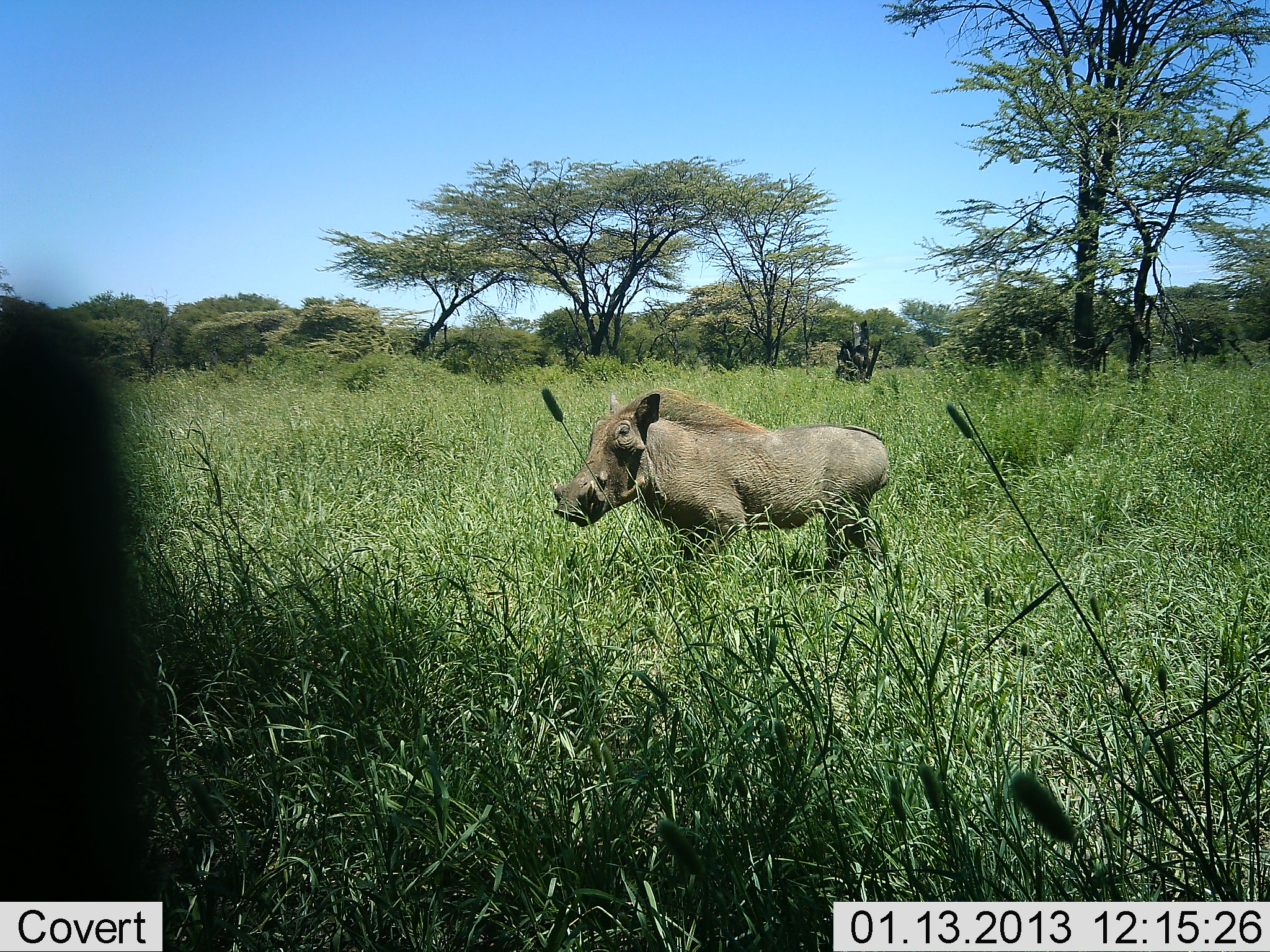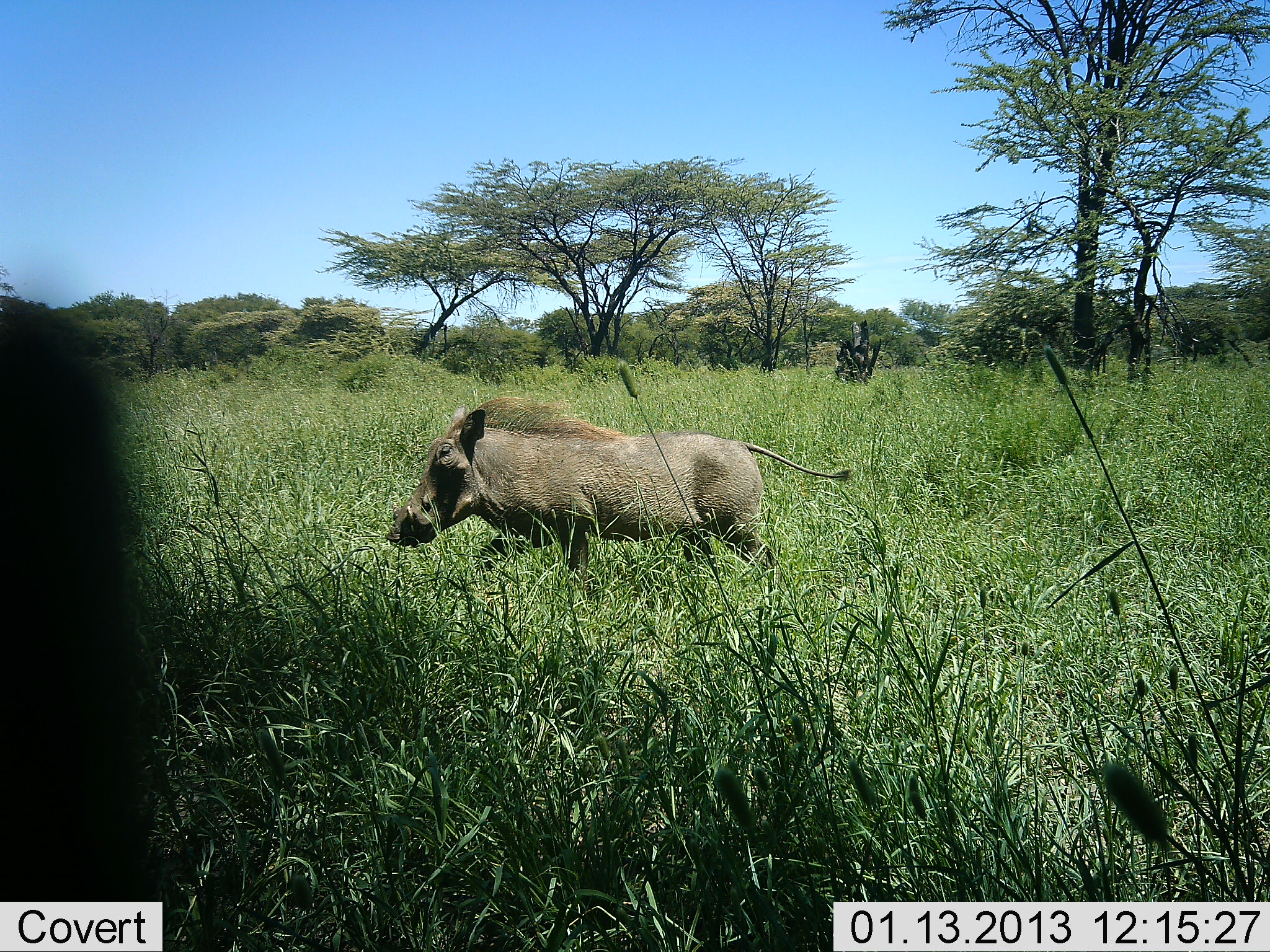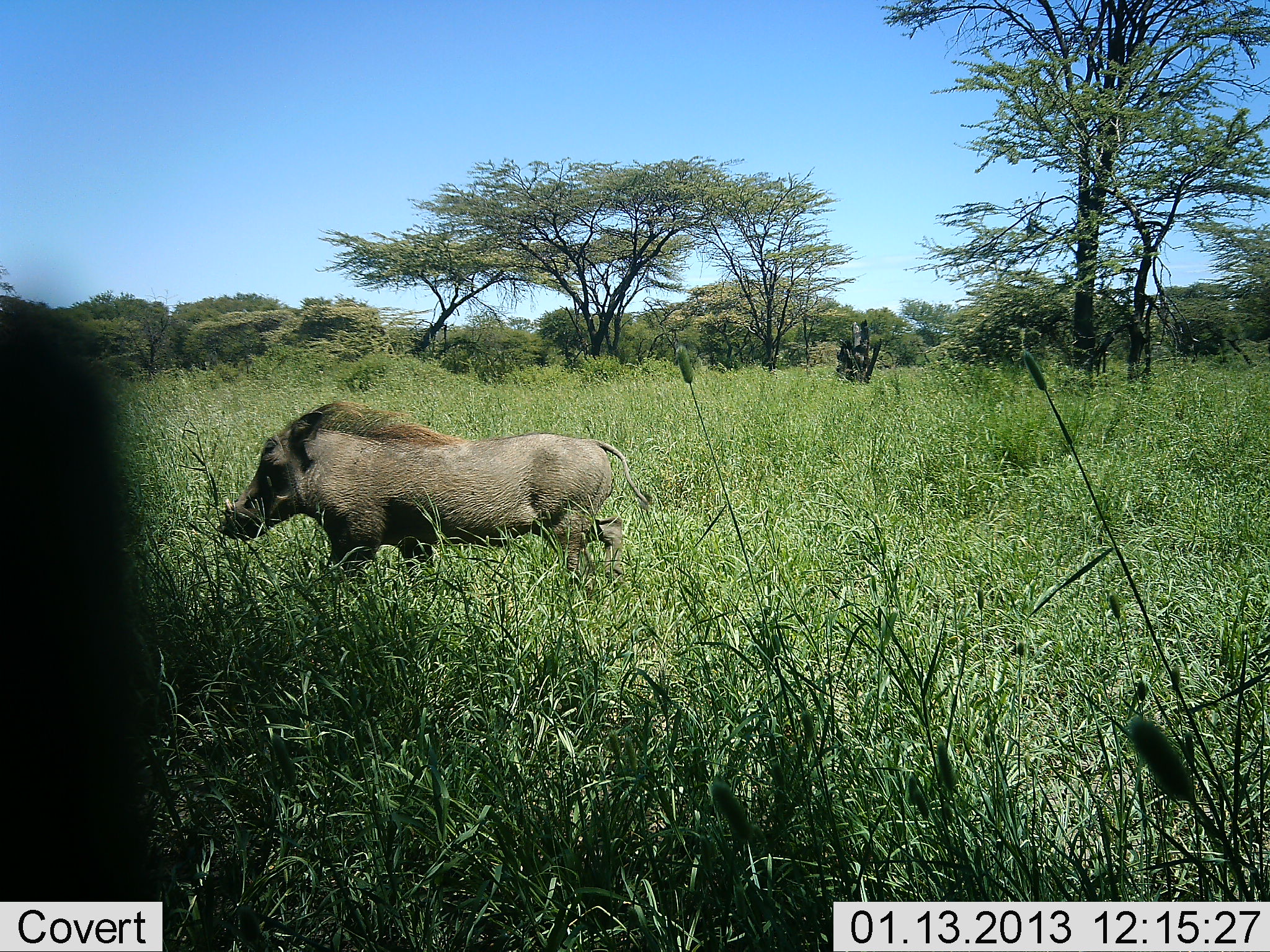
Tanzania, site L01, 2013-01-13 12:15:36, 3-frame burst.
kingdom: Animalia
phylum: Chordata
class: Mammalia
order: Artiodactyla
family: Suidae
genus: Phacochoerus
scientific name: Phacochoerus africanus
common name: warthog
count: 1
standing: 0%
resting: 0%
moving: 100%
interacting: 0%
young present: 0%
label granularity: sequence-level